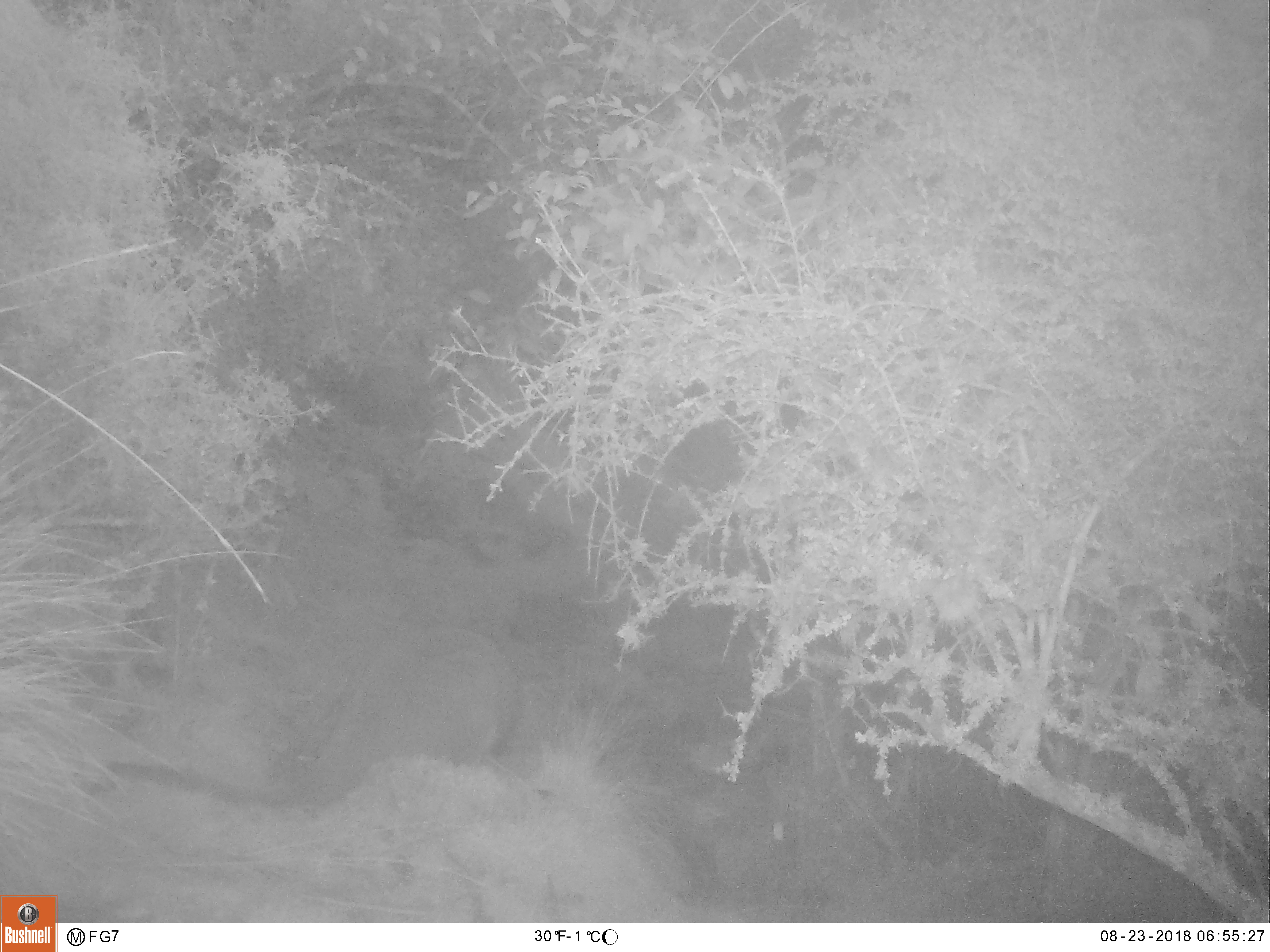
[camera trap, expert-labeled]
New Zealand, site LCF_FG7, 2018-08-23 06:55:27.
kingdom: Animalia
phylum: Chordata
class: Mammalia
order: Diprotodontia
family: Macropodidae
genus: Notamacropus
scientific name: Notamacropus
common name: wallaby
Wallaby (Notamacropus).